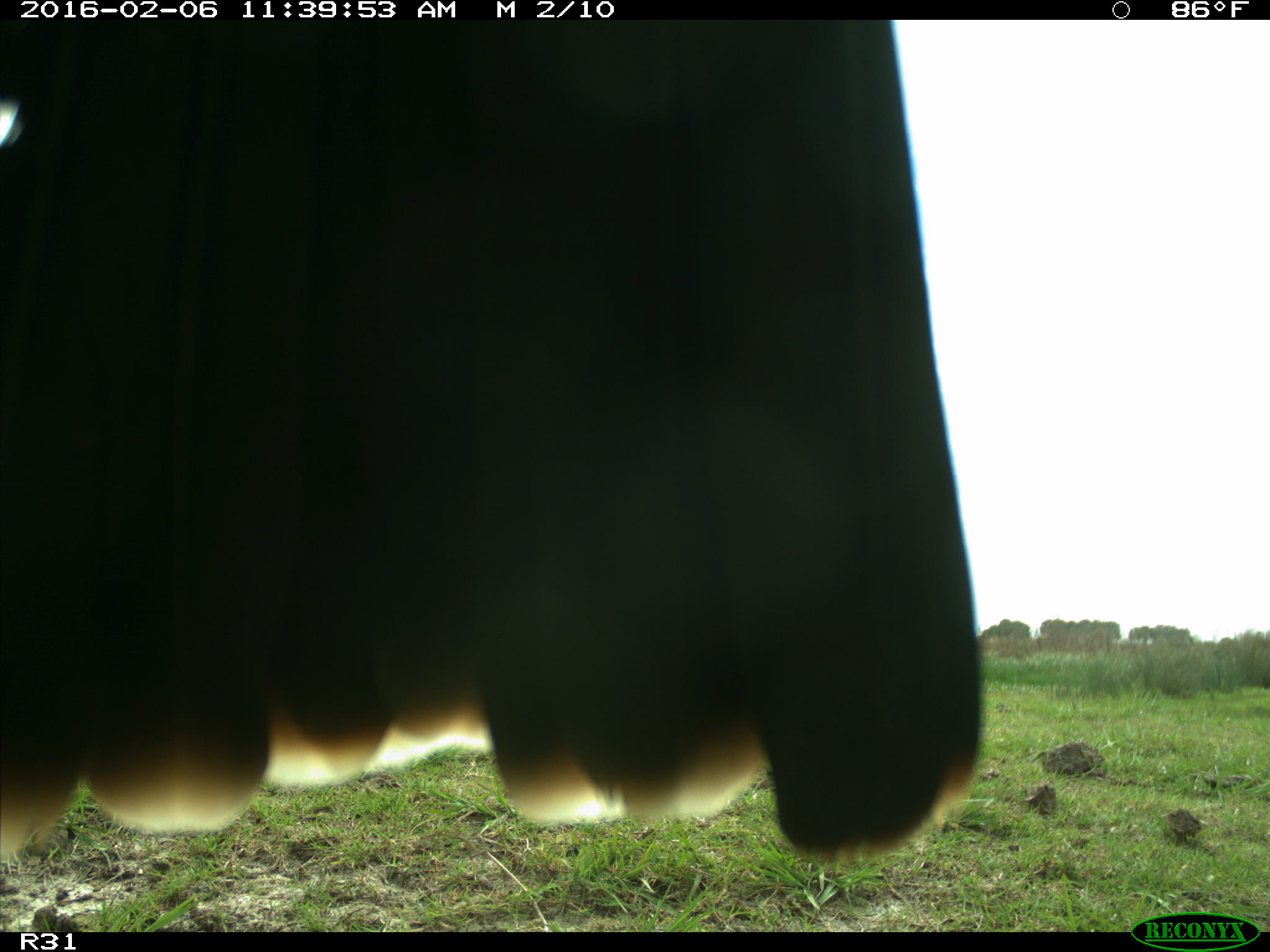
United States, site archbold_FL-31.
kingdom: Animalia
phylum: Chordata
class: Aves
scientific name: Aves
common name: birds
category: unidentified bird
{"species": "unidentified bird (birds) (Aves)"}